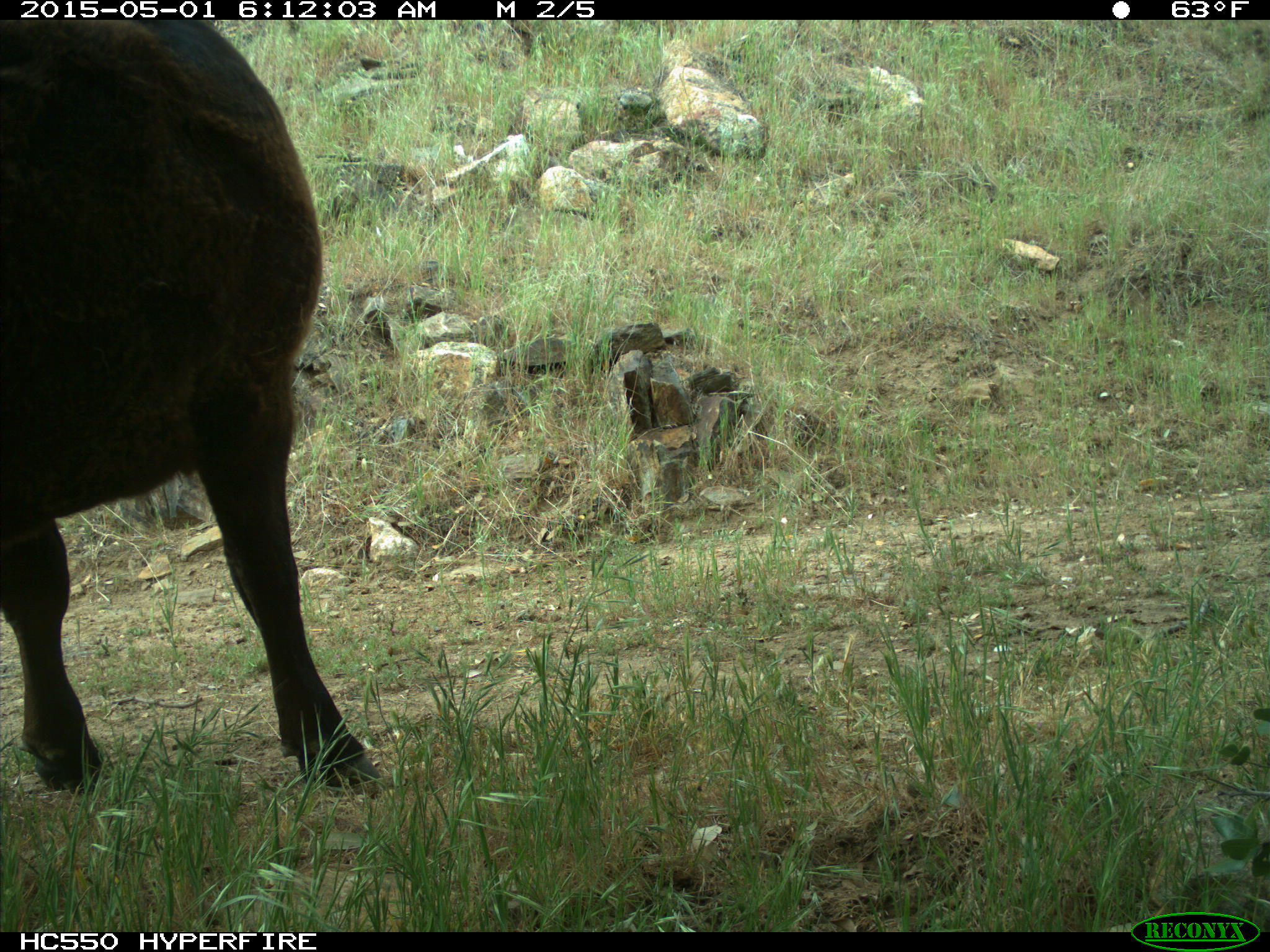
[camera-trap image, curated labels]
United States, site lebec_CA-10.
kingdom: Animalia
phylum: Chordata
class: Mammalia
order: Artiodactyla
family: Bovidae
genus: Bos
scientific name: Bos taurus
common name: domestic cow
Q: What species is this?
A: Bos taurus (domestic cow).